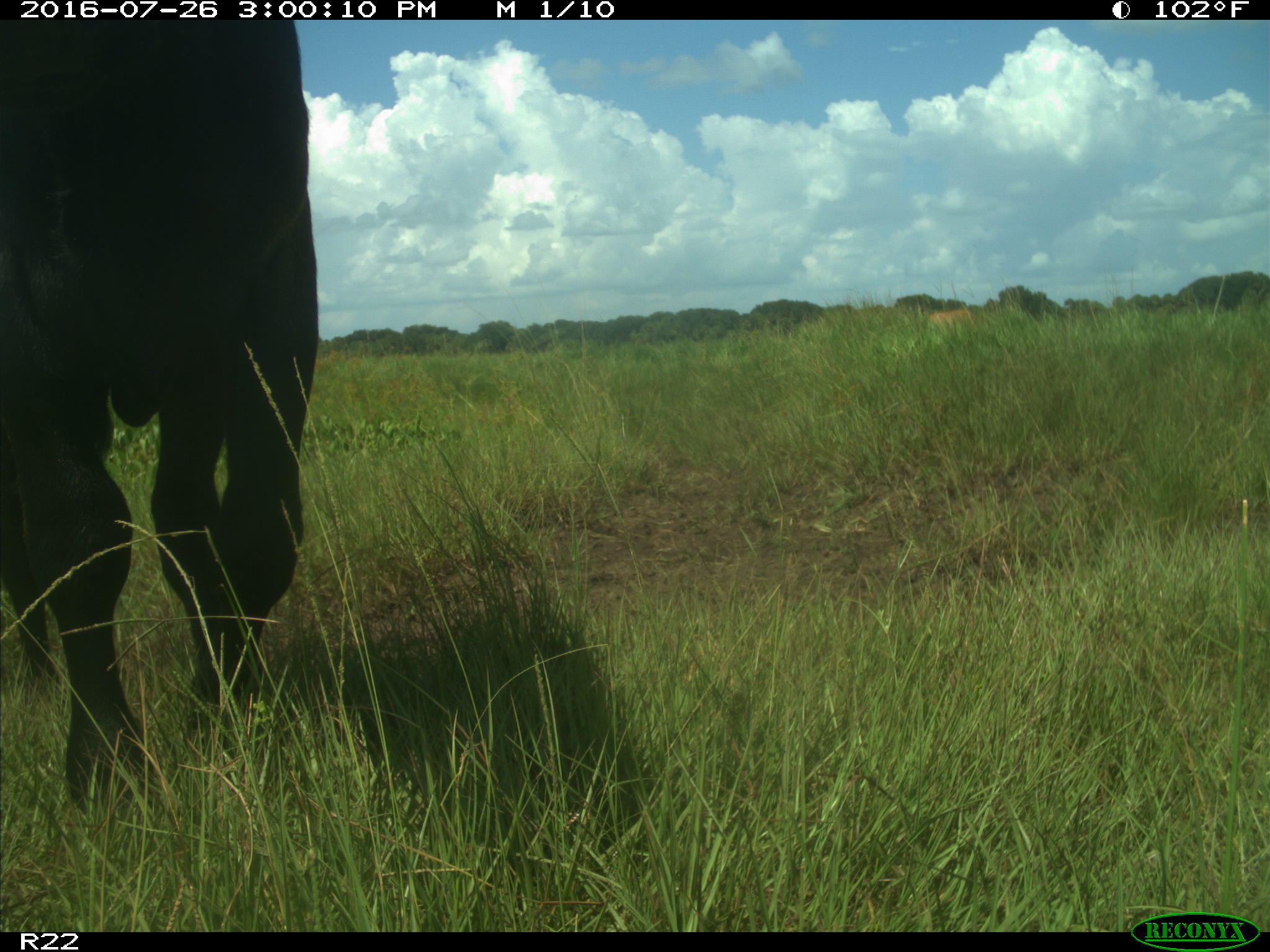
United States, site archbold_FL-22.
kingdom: Animalia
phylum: Chordata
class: Mammalia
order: Artiodactyla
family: Bovidae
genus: Bos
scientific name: Bos taurus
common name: domestic cow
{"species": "Bos taurus (domestic cow)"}